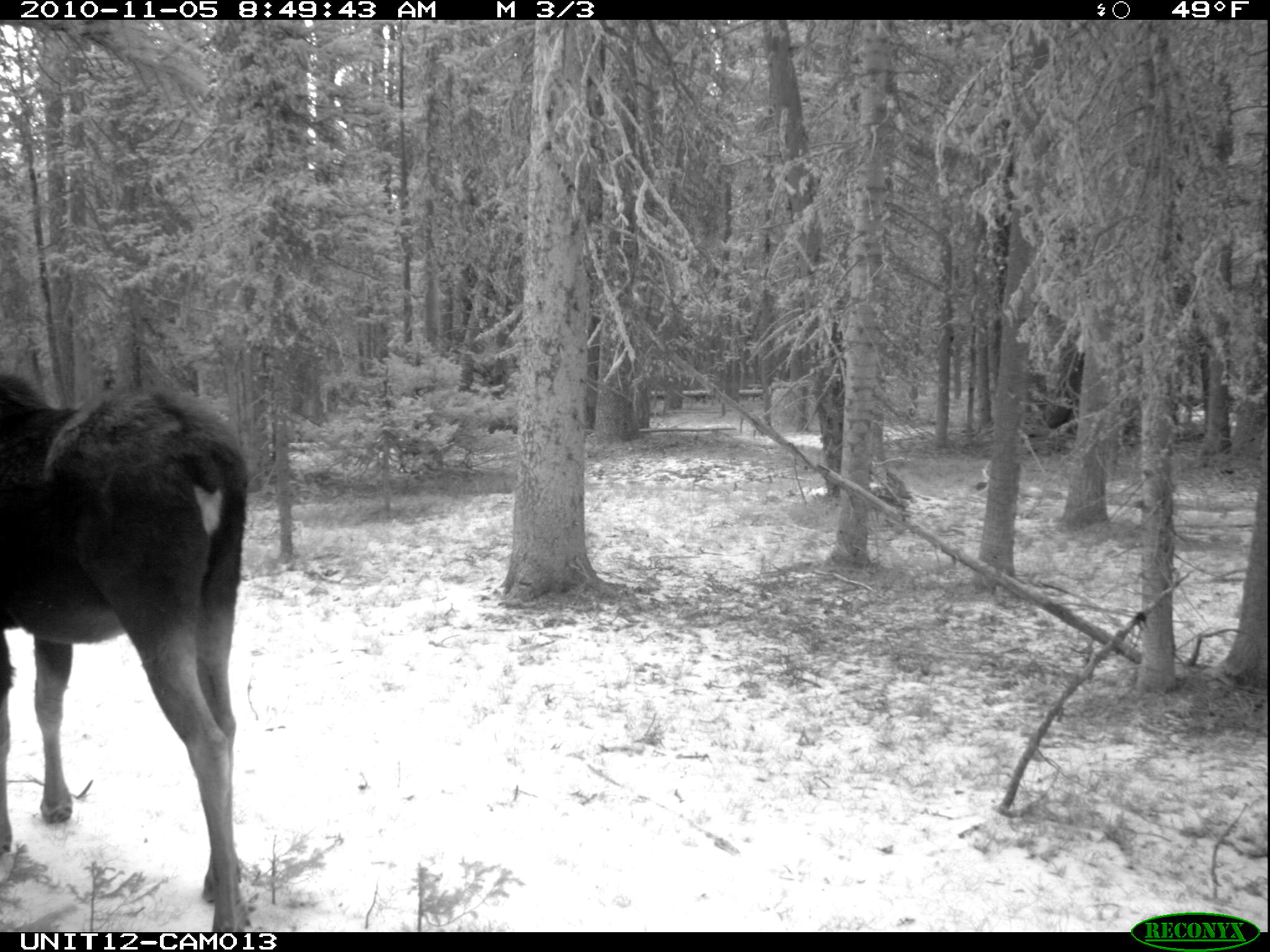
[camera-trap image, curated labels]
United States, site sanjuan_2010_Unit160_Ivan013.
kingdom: Animalia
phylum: Chordata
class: Mammalia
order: Artiodactyla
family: Cervidae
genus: Alces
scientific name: Alces alces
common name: moose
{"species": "Alces alces (moose)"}